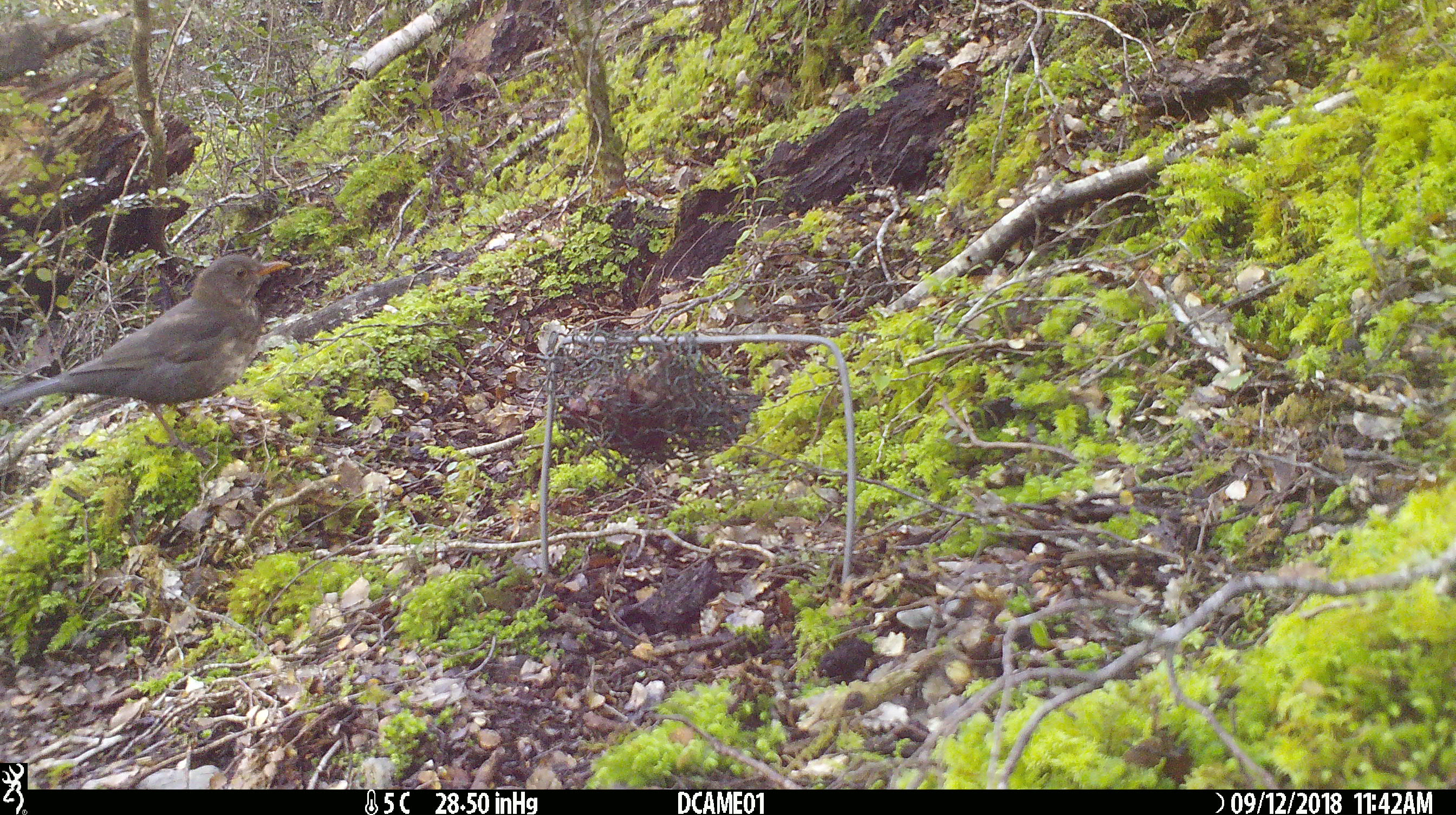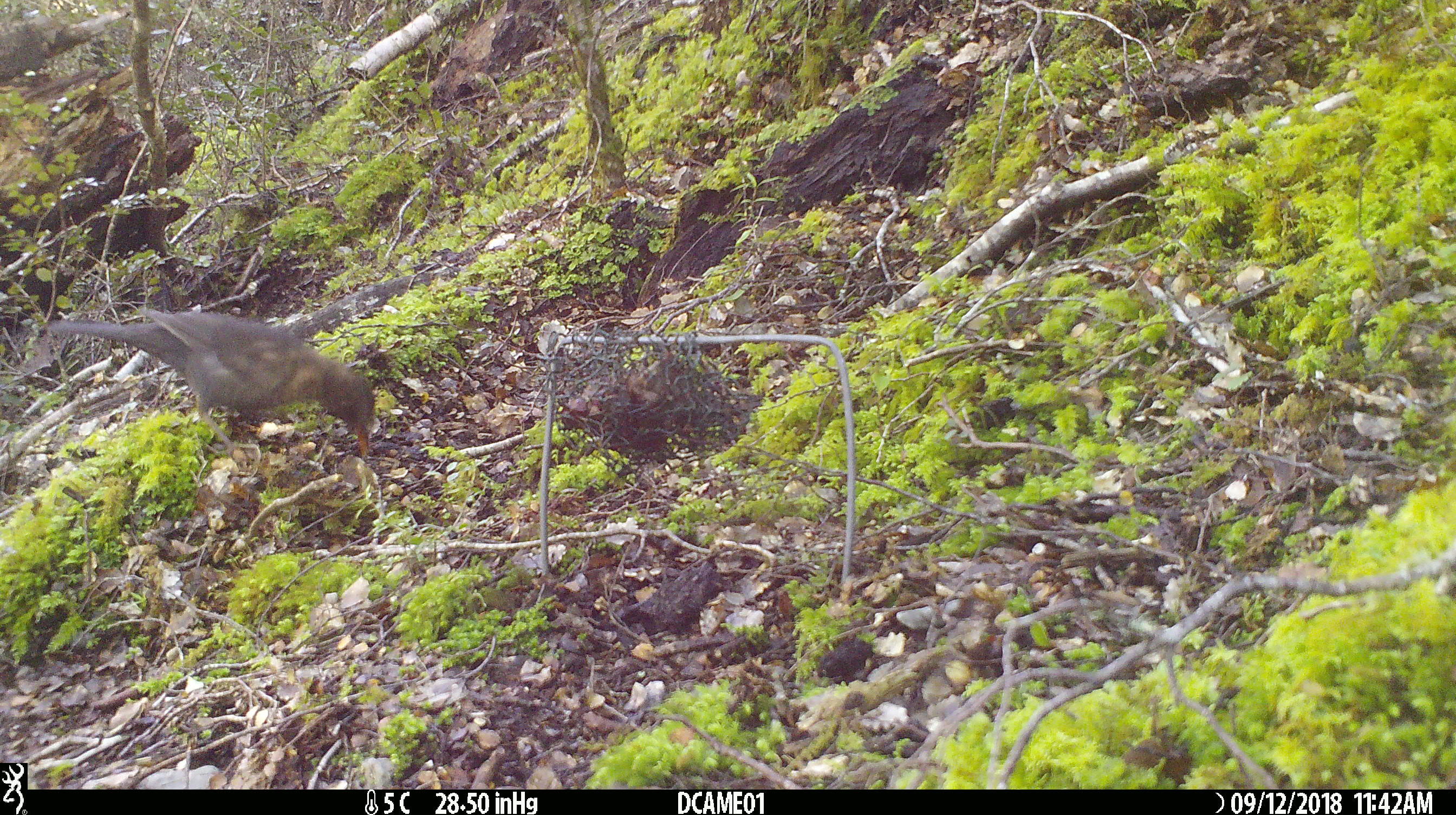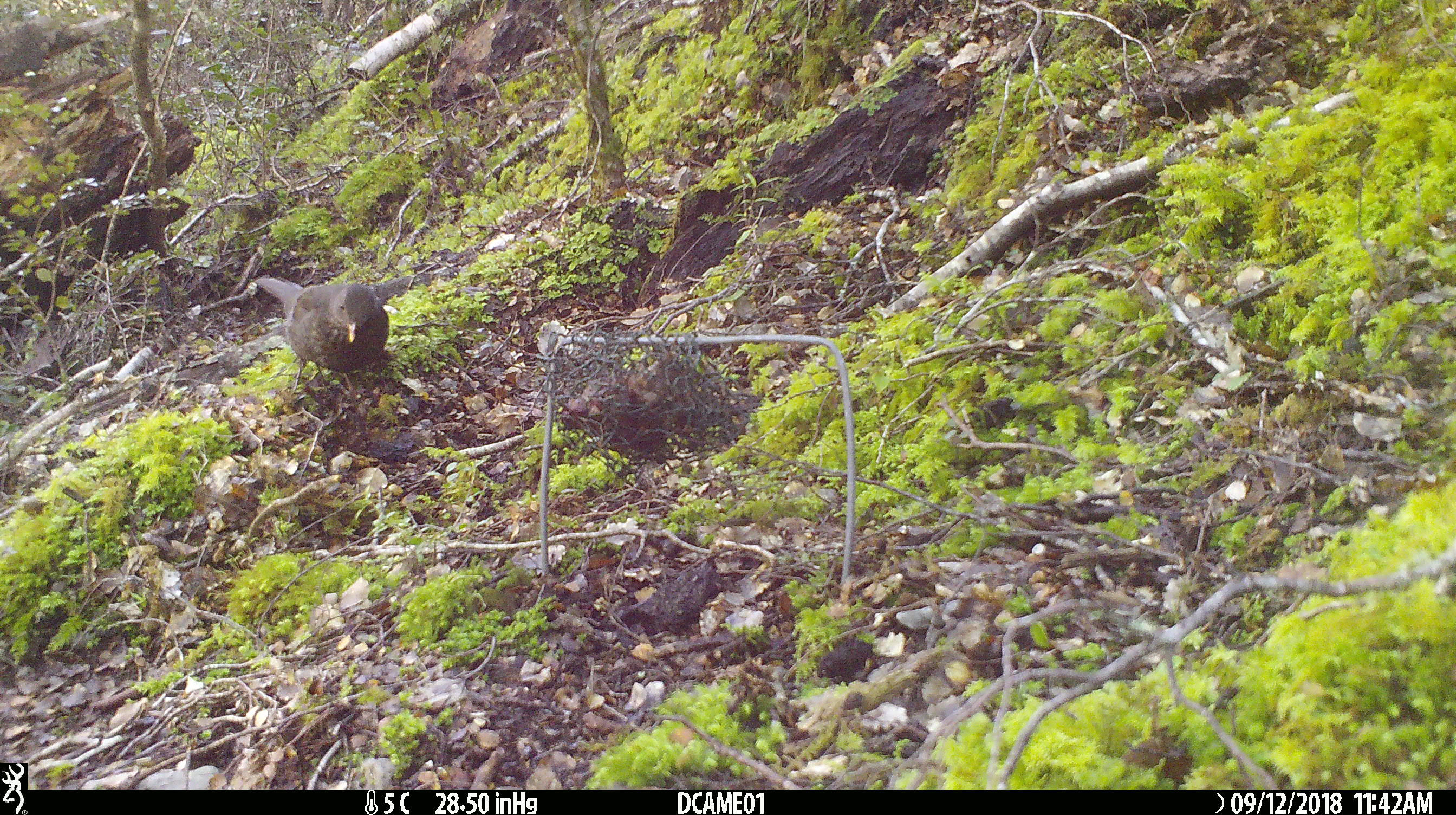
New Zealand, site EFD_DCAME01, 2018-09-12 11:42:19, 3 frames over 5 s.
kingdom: Animalia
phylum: Chordata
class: Aves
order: Passeriformes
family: Turdidae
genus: Turdus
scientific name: Turdus merula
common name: eurasian blackbird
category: blackbird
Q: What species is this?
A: Blackbird (eurasian blackbird) (Turdus merula).